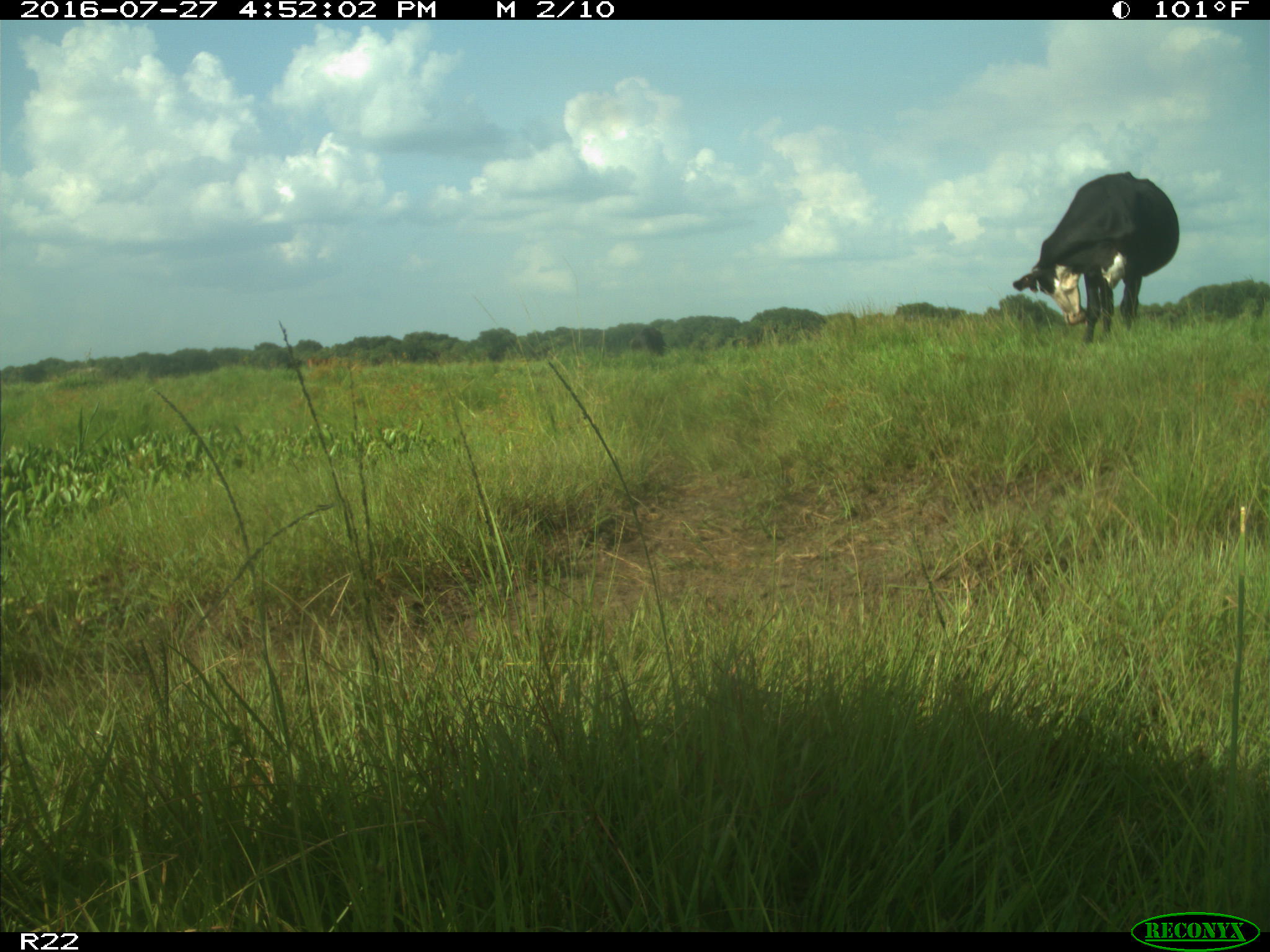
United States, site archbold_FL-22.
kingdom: Animalia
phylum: Chordata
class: Mammalia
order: Artiodactyla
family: Bovidae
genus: Bos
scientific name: Bos taurus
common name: domestic cow